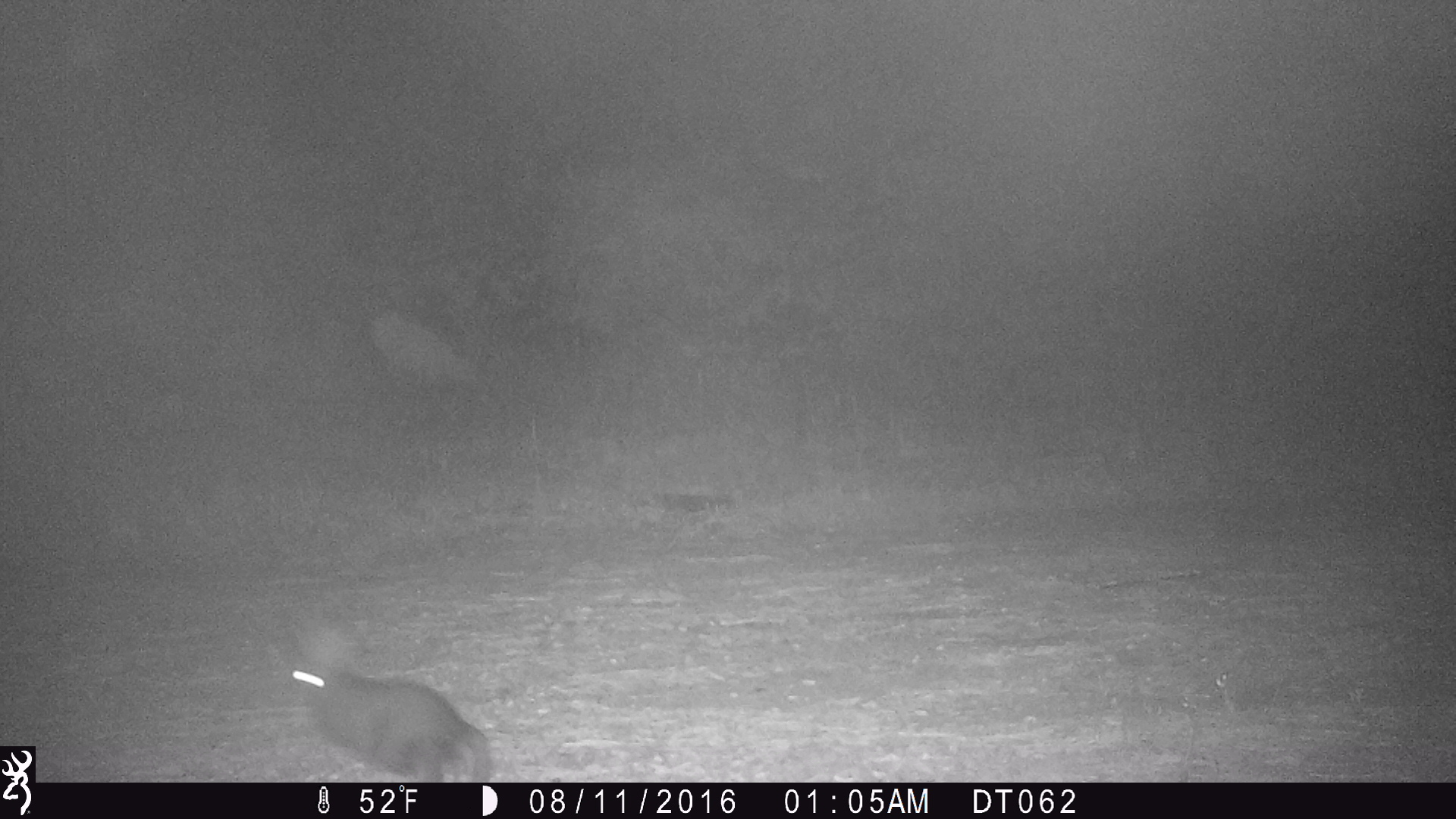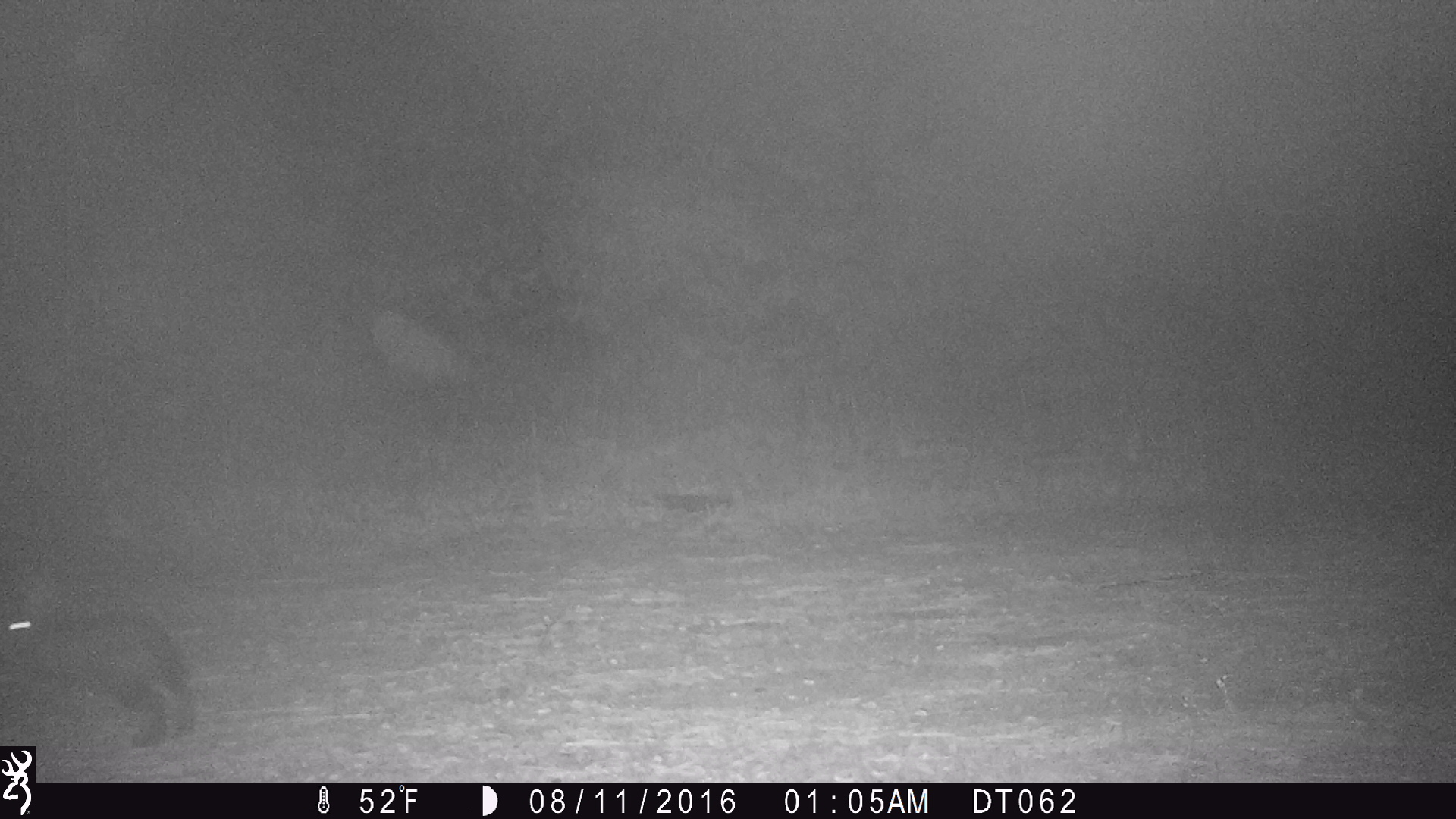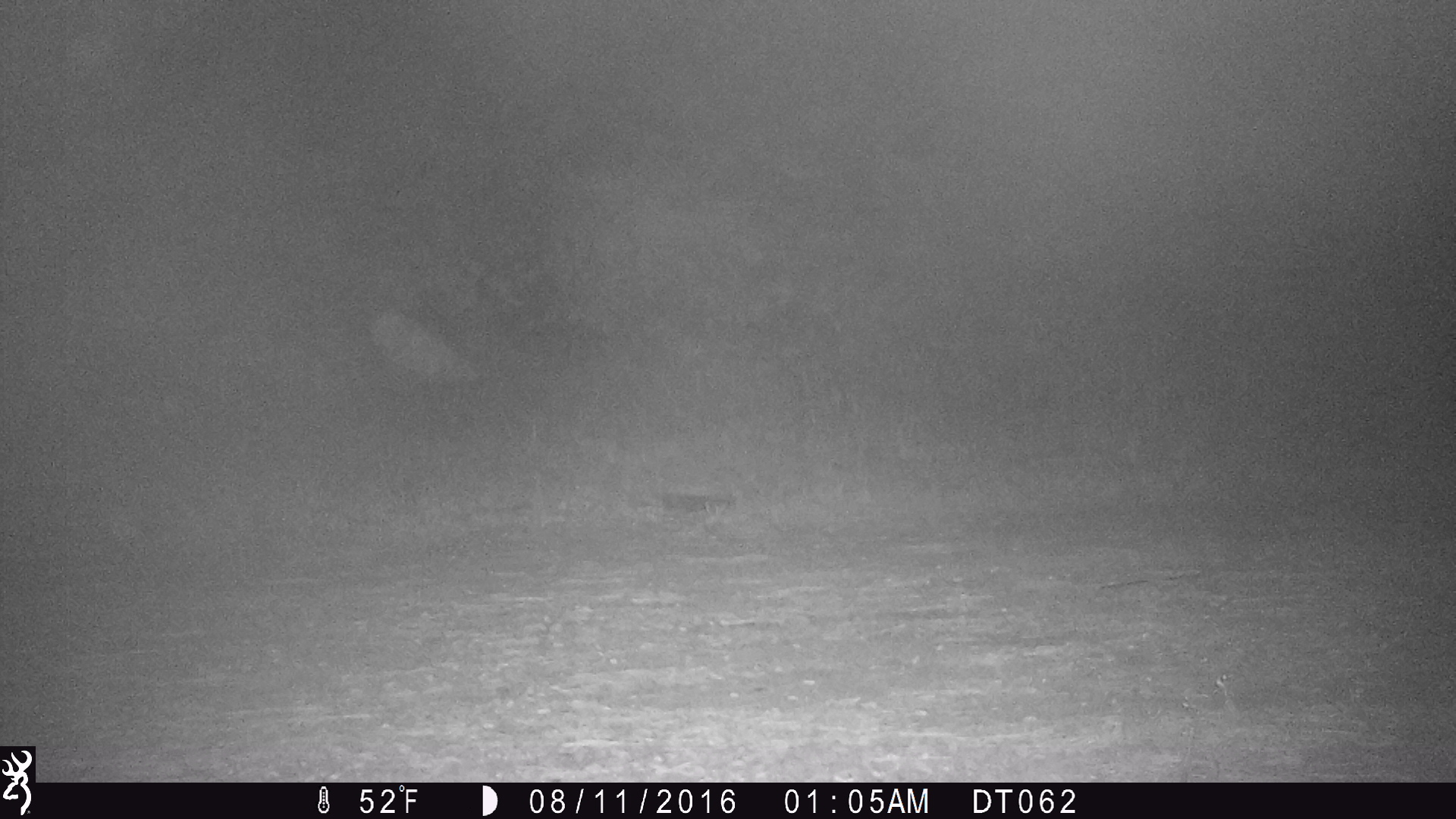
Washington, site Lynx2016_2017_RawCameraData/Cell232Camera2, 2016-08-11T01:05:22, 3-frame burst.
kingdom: Animalia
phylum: Chordata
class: Mammalia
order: Lagomorpha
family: Leporidae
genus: Lepus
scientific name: Lepus americanus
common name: snowshoe hare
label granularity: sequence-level